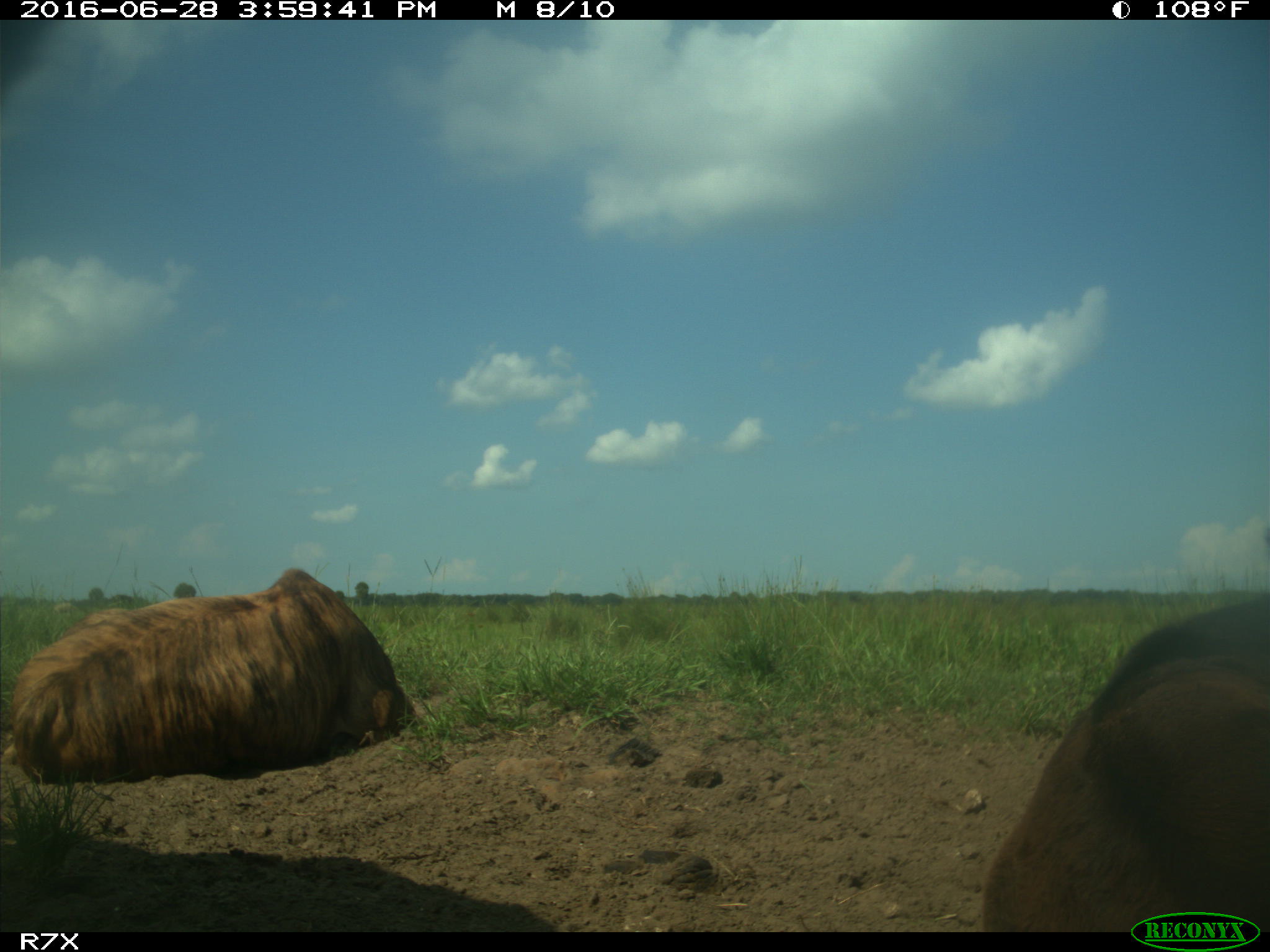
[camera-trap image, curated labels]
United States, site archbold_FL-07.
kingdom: Animalia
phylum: Chordata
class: Mammalia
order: Artiodactyla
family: Bovidae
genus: Bos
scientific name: Bos taurus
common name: domestic cow